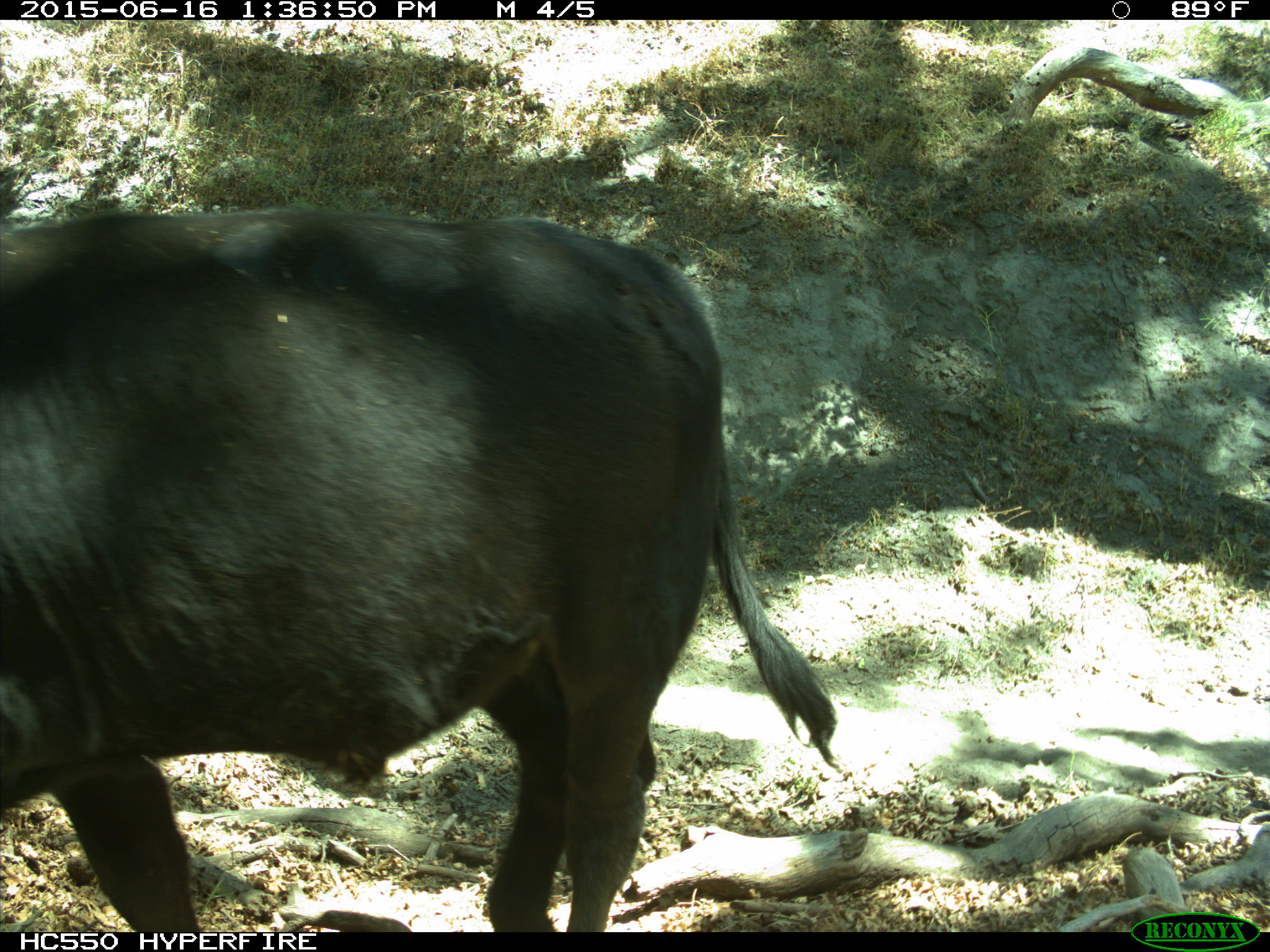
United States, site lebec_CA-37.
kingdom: Animalia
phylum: Chordata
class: Mammalia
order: Artiodactyla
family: Bovidae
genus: Bos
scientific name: Bos taurus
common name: domestic cow